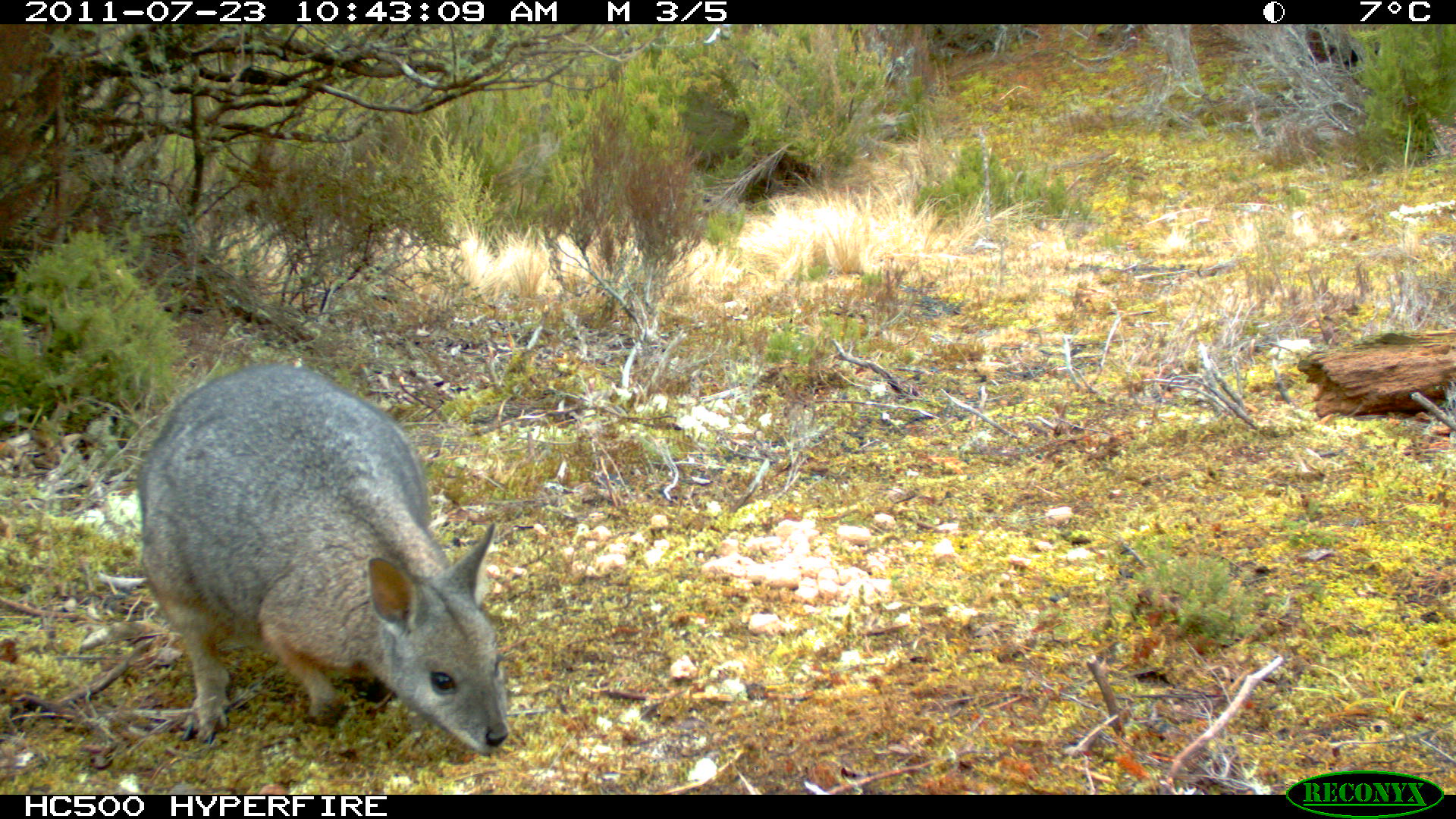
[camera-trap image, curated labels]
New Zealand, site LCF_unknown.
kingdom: Animalia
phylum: Chordata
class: Mammalia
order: Diprotodontia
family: Macropodidae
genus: Notamacropus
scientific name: Notamacropus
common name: wallaby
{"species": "wallaby (Notamacropus)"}